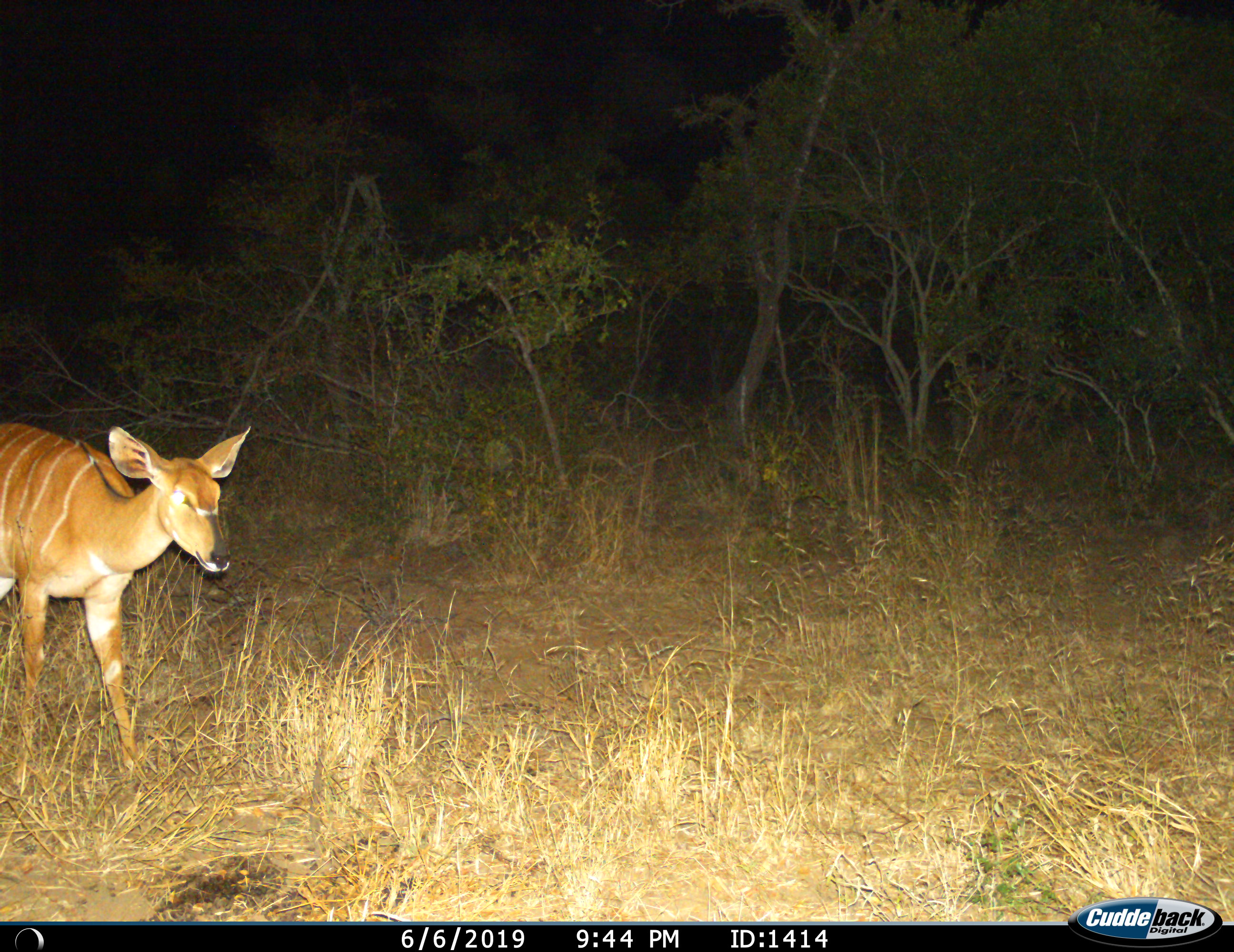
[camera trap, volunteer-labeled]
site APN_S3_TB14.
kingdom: Animalia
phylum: Chordata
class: Mammalia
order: Artiodactyla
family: Bovidae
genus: Tragelaphus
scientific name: Tragelaphus angasii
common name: nyala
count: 1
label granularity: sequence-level